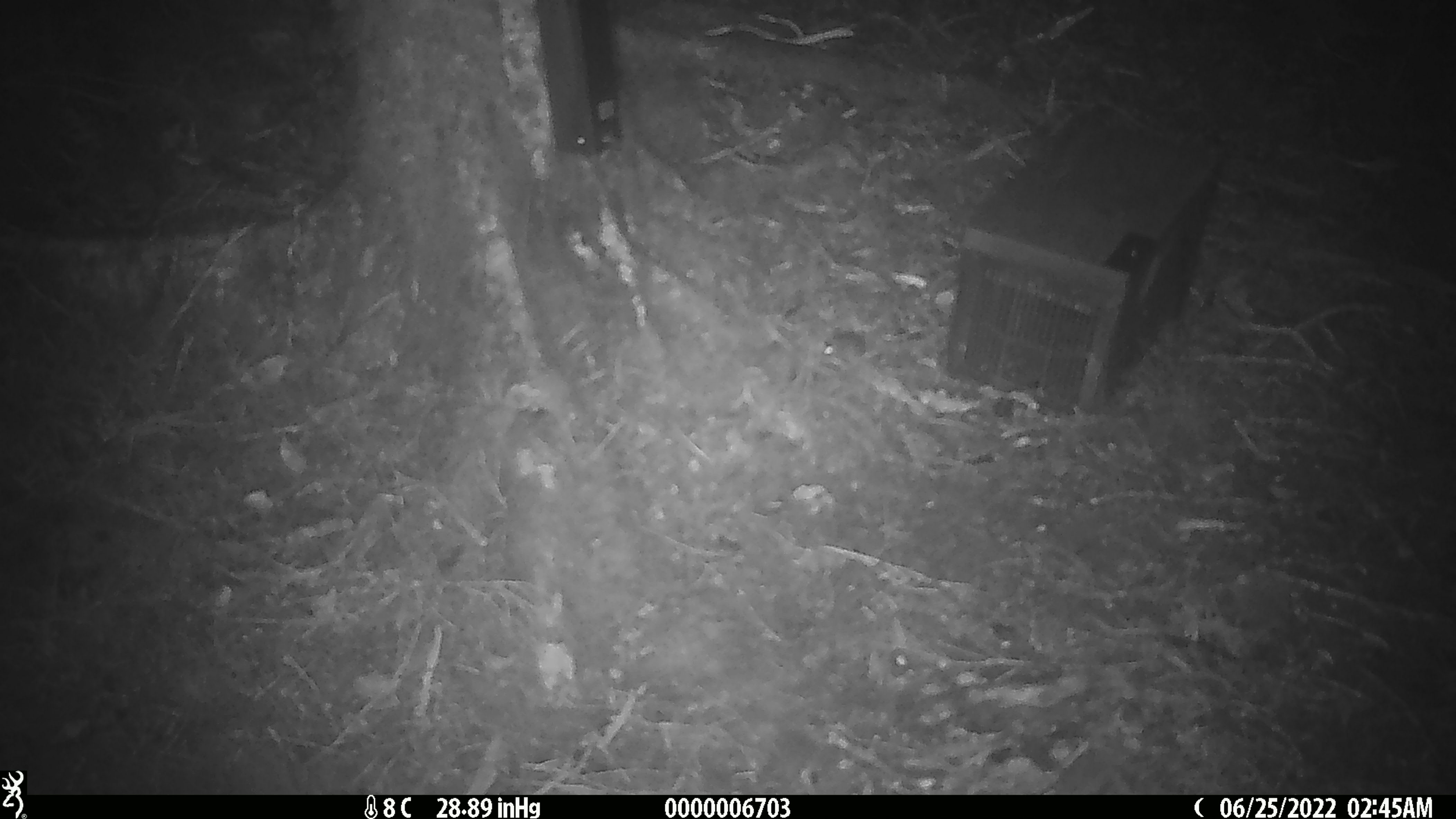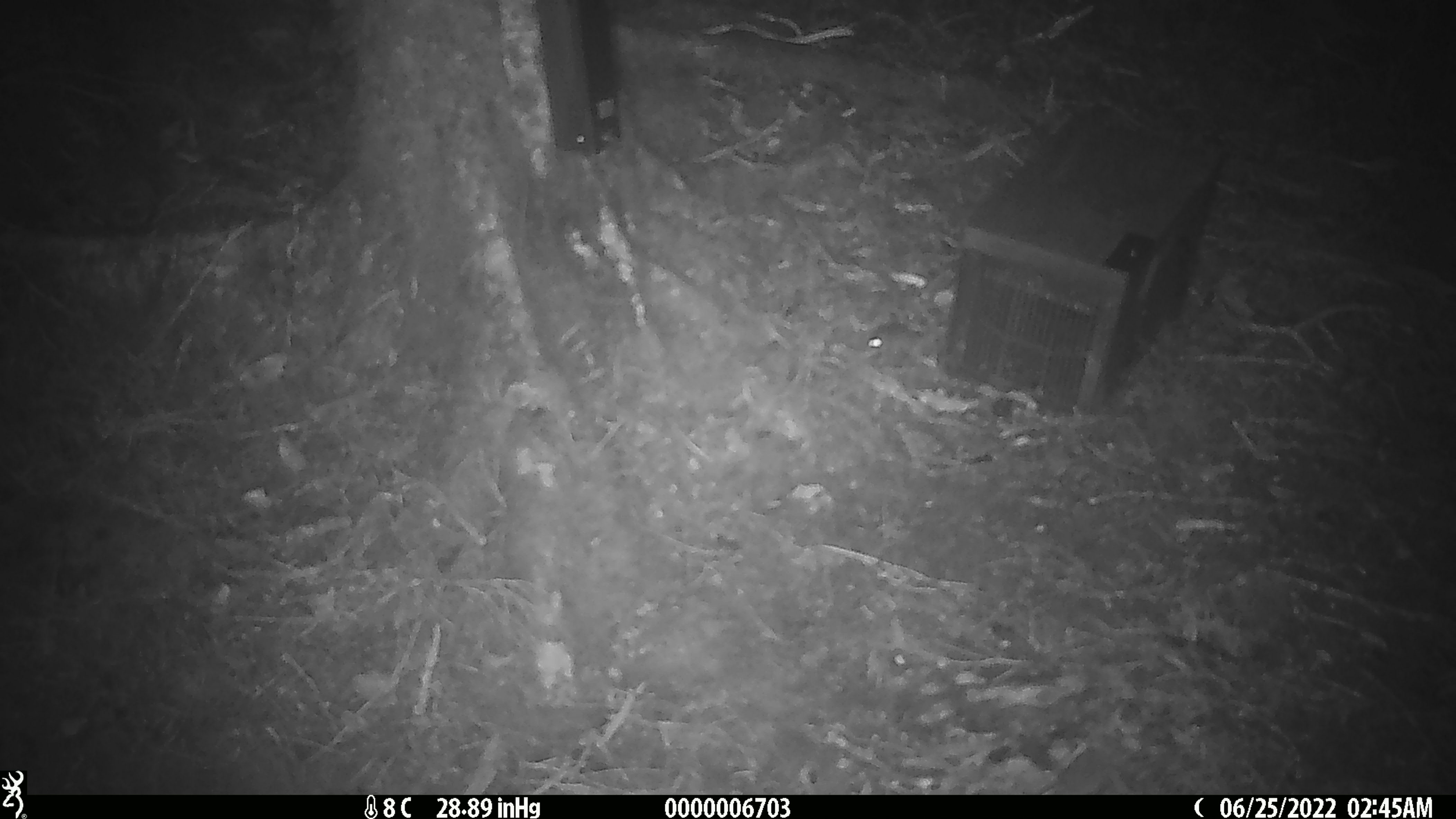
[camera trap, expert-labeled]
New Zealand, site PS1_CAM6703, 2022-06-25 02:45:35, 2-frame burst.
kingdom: Animalia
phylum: Chordata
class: Mammalia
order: Rodentia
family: Muridae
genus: Mus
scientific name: Mus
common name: mouse